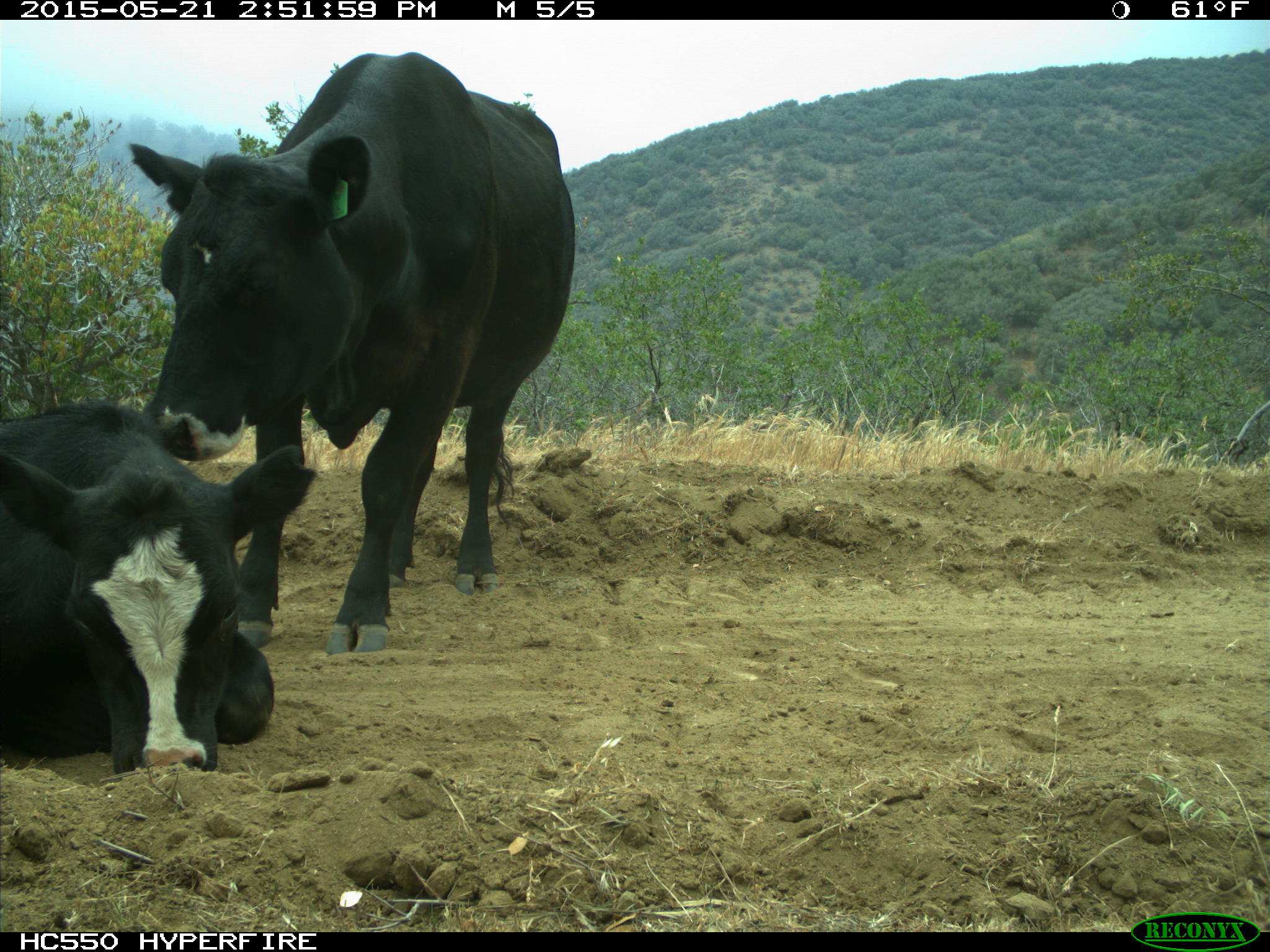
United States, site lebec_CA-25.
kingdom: Animalia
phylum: Chordata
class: Mammalia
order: Artiodactyla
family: Bovidae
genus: Bos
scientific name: Bos taurus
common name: domestic cow